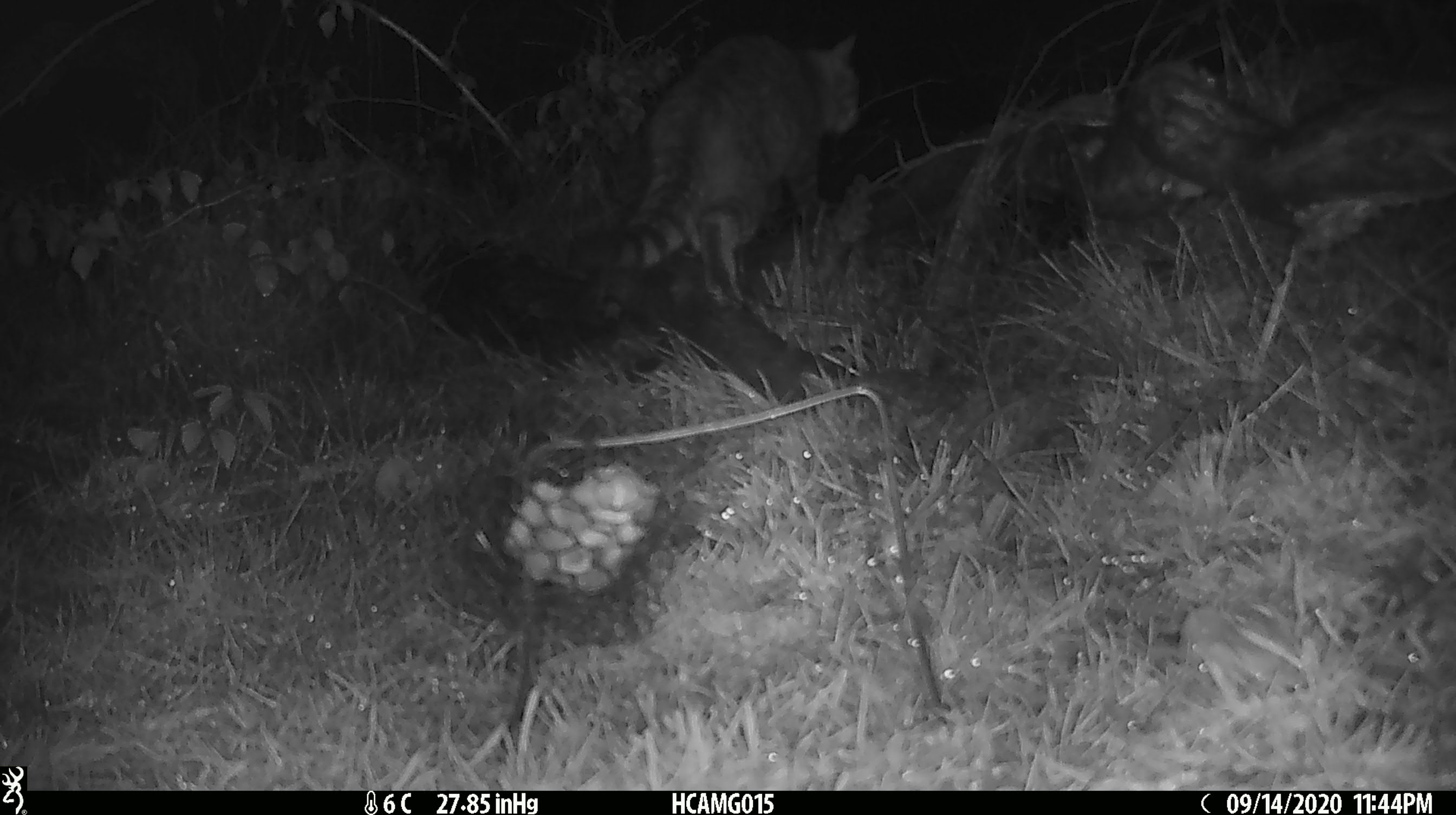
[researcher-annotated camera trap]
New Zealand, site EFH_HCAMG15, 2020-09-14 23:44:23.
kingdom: Animalia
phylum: Chordata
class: Mammalia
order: Carnivora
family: Felidae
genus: Felis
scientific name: Felis catus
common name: domestic cat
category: cat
Cat (domestic cat) (Felis catus).